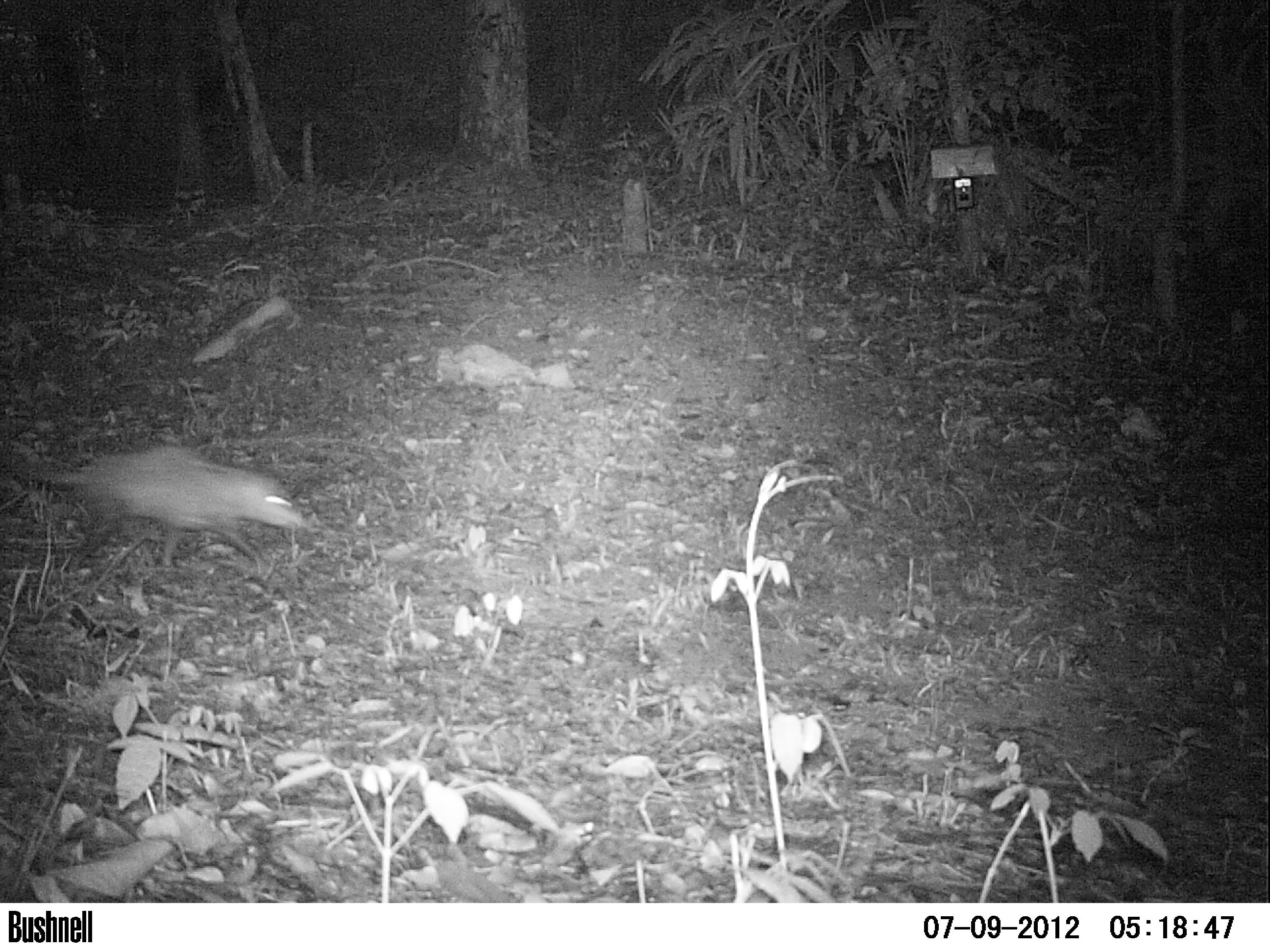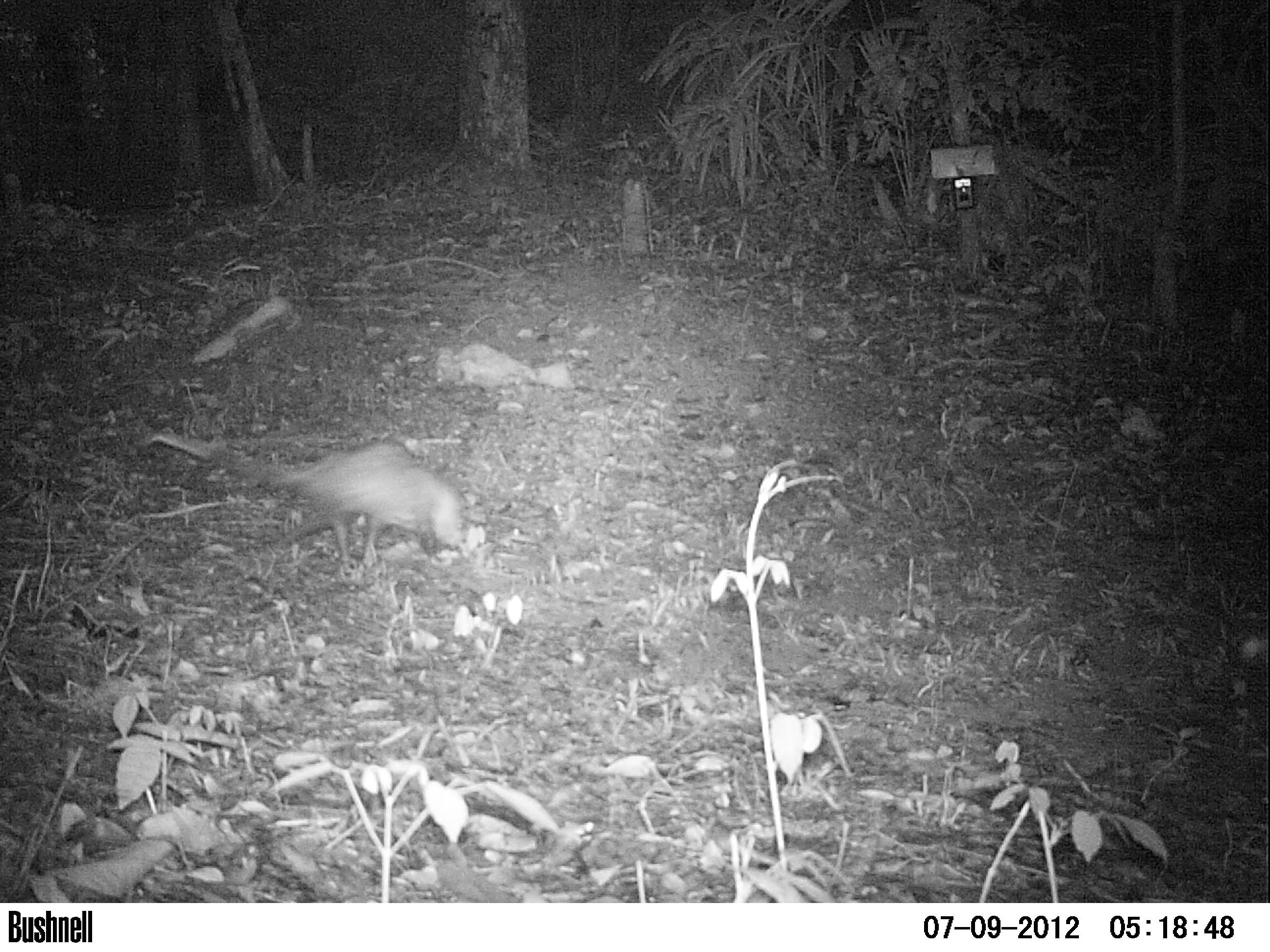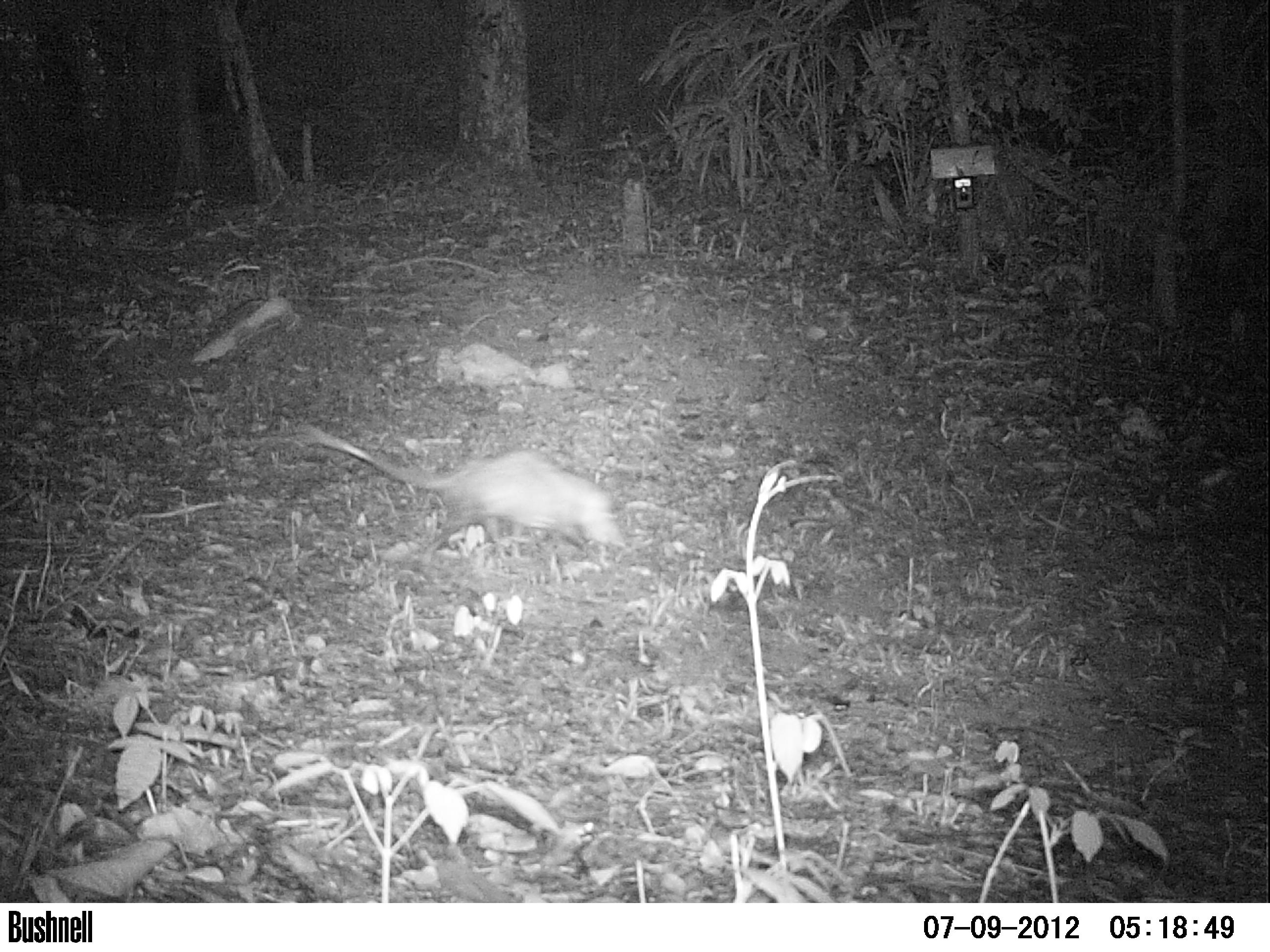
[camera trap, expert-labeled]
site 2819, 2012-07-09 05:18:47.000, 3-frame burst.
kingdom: Animalia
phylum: Chordata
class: Mammalia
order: Didelphimorphia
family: Didelphidae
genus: Didelphis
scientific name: Didelphis virginiana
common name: virginia opossum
Didelphis virginiana (virginia opossum), count 1, age adult.